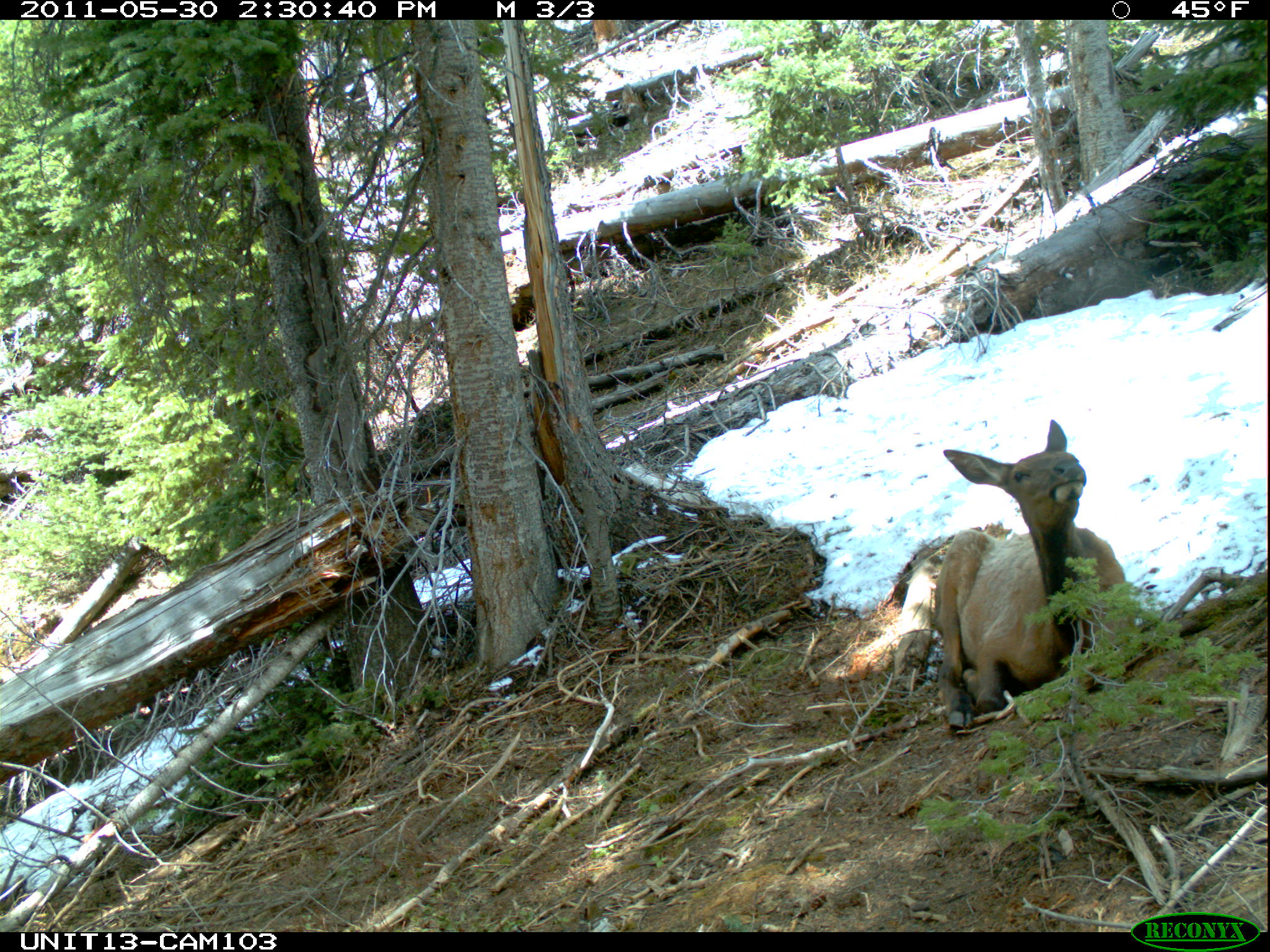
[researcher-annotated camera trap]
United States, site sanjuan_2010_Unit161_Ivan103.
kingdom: Animalia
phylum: Chordata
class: Mammalia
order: Artiodactyla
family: Cervidae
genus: Cervus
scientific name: Cervus elaphus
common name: red deer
Cervus elaphus (red deer).